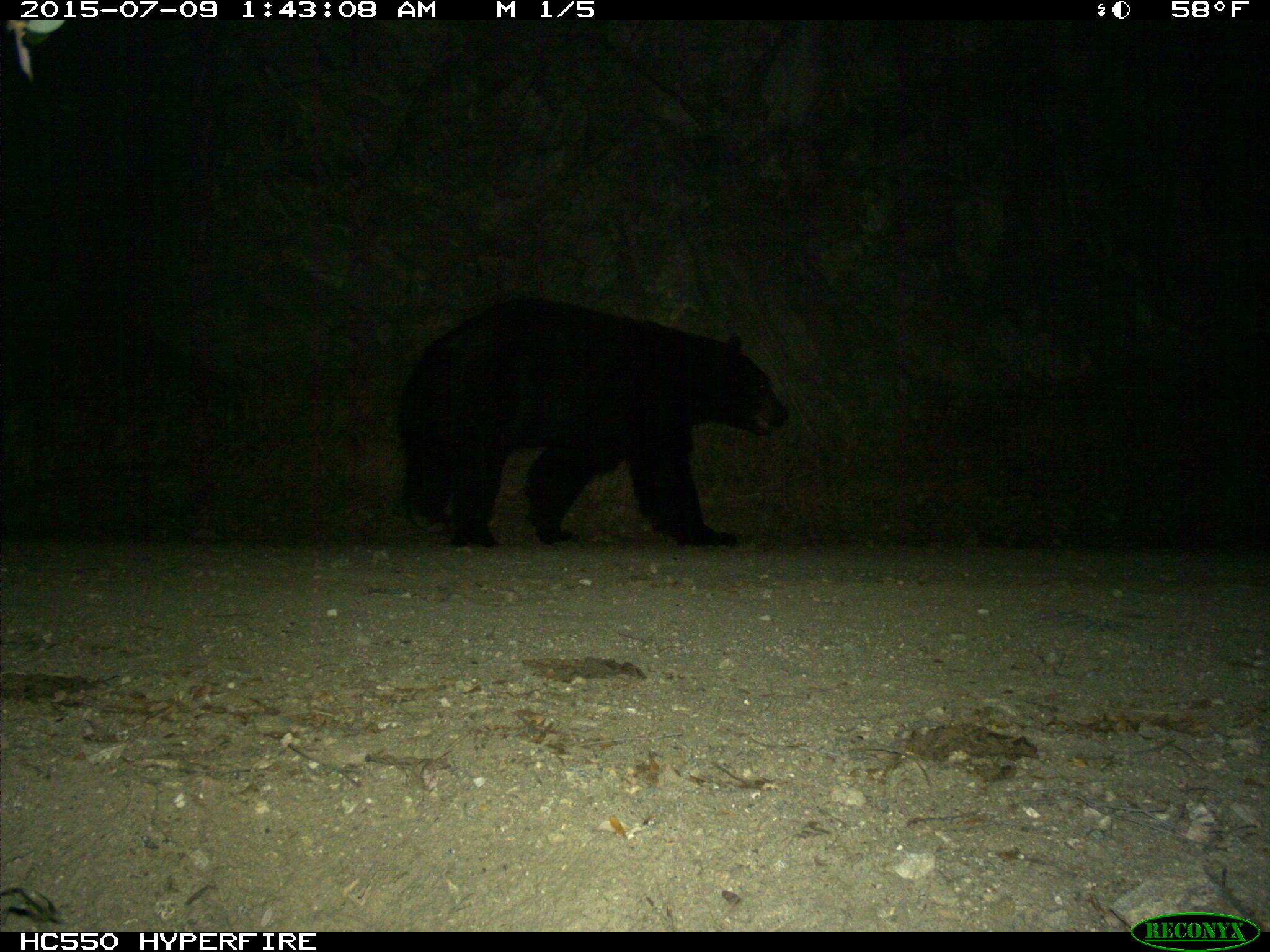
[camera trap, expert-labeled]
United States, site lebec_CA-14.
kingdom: Animalia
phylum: Chordata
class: Mammalia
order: Carnivora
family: Ursidae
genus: Ursus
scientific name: Ursus americanus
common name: american black bear